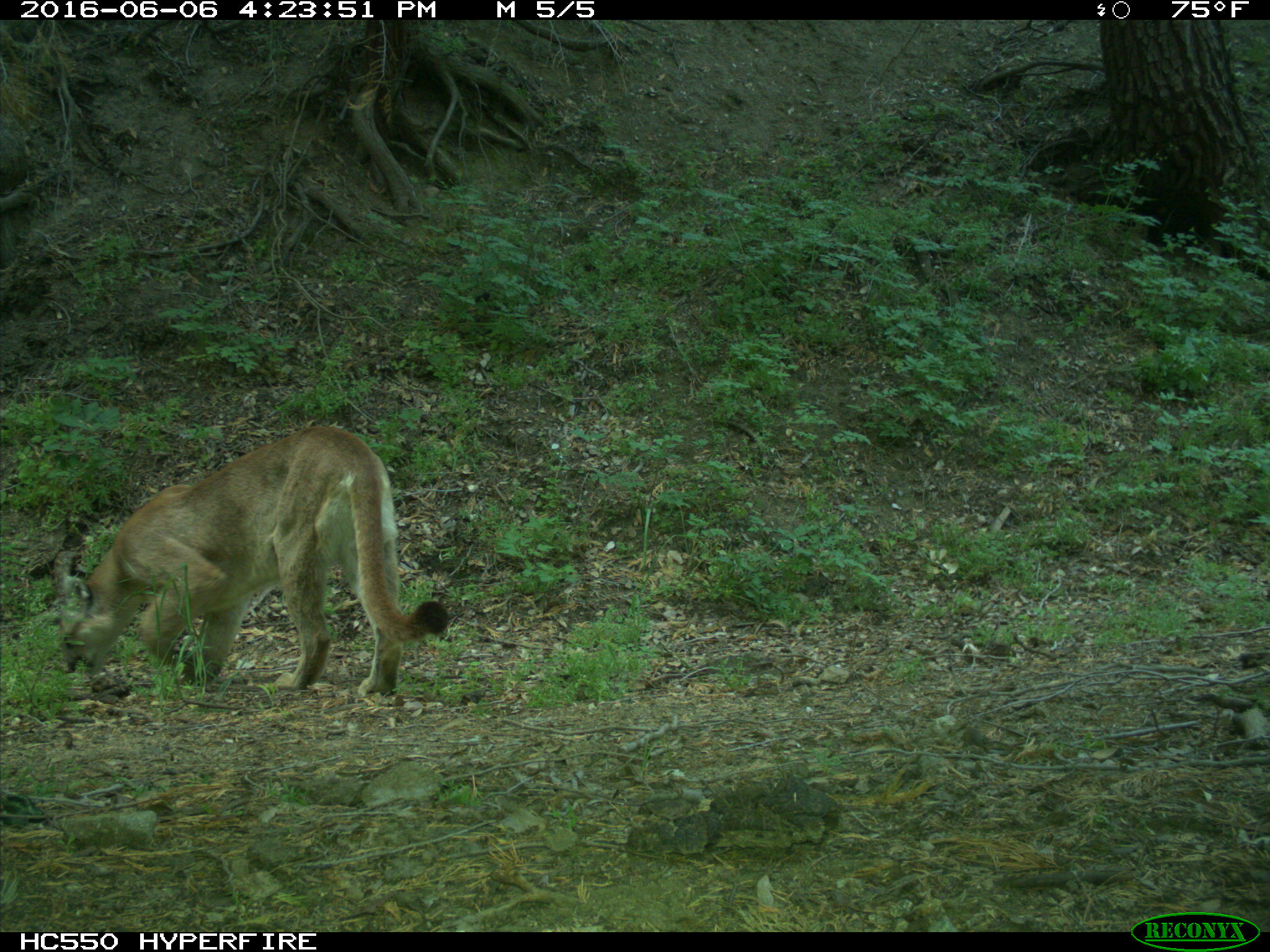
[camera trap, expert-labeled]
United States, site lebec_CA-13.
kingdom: Animalia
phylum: Chordata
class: Mammalia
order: Carnivora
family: Felidae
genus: Puma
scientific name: Puma concolor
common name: mountain lion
Puma concolor (mountain lion).